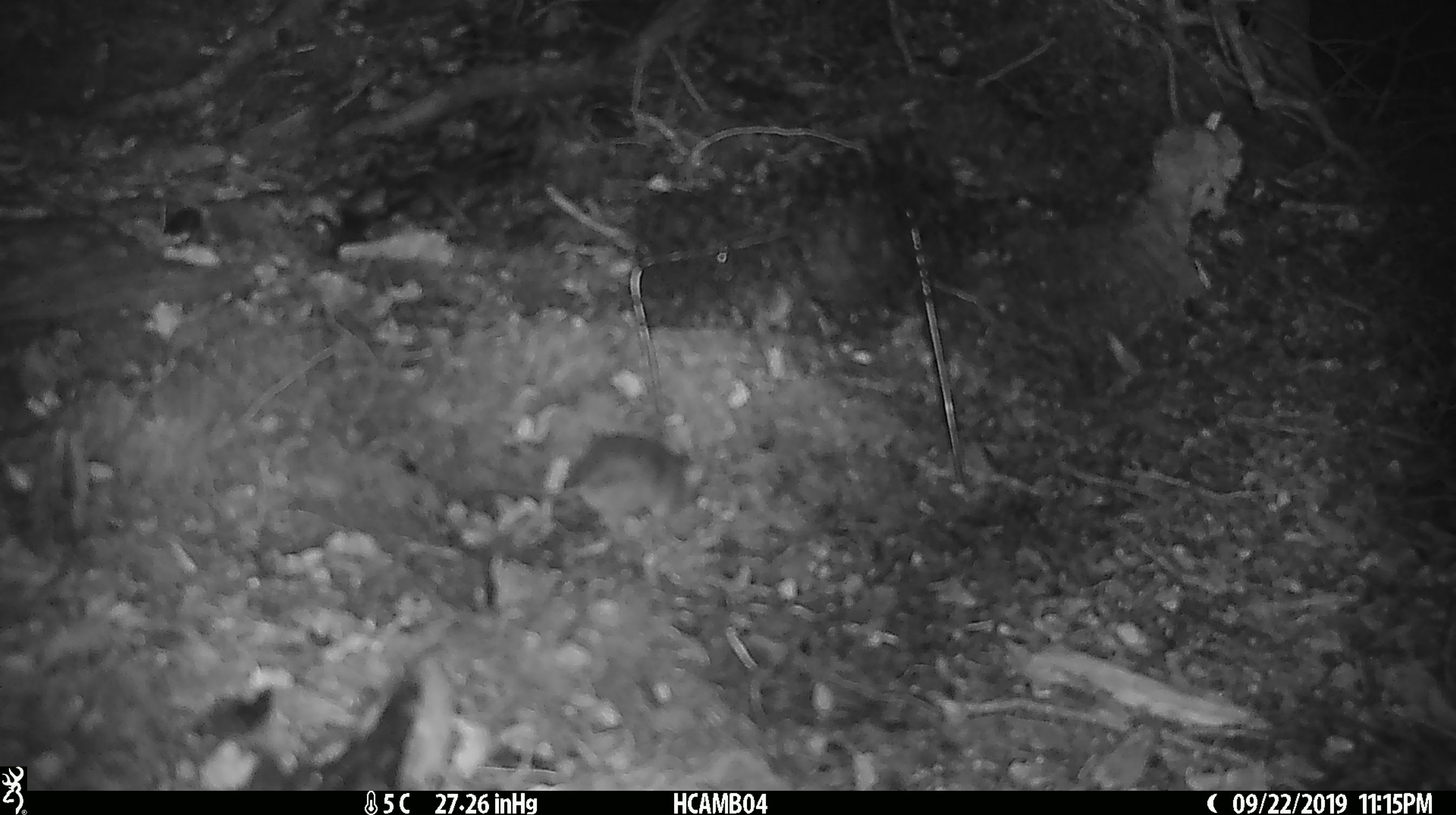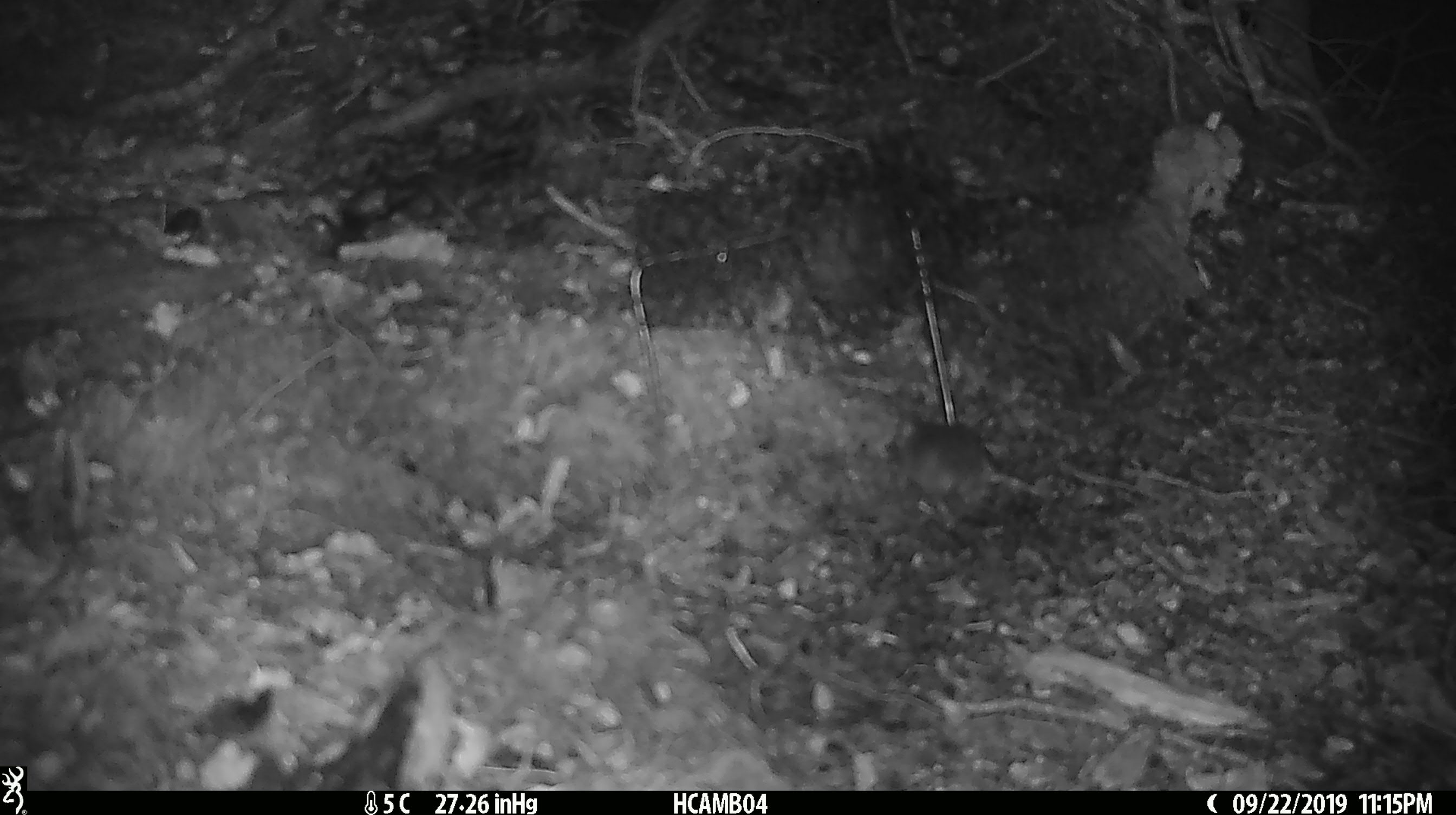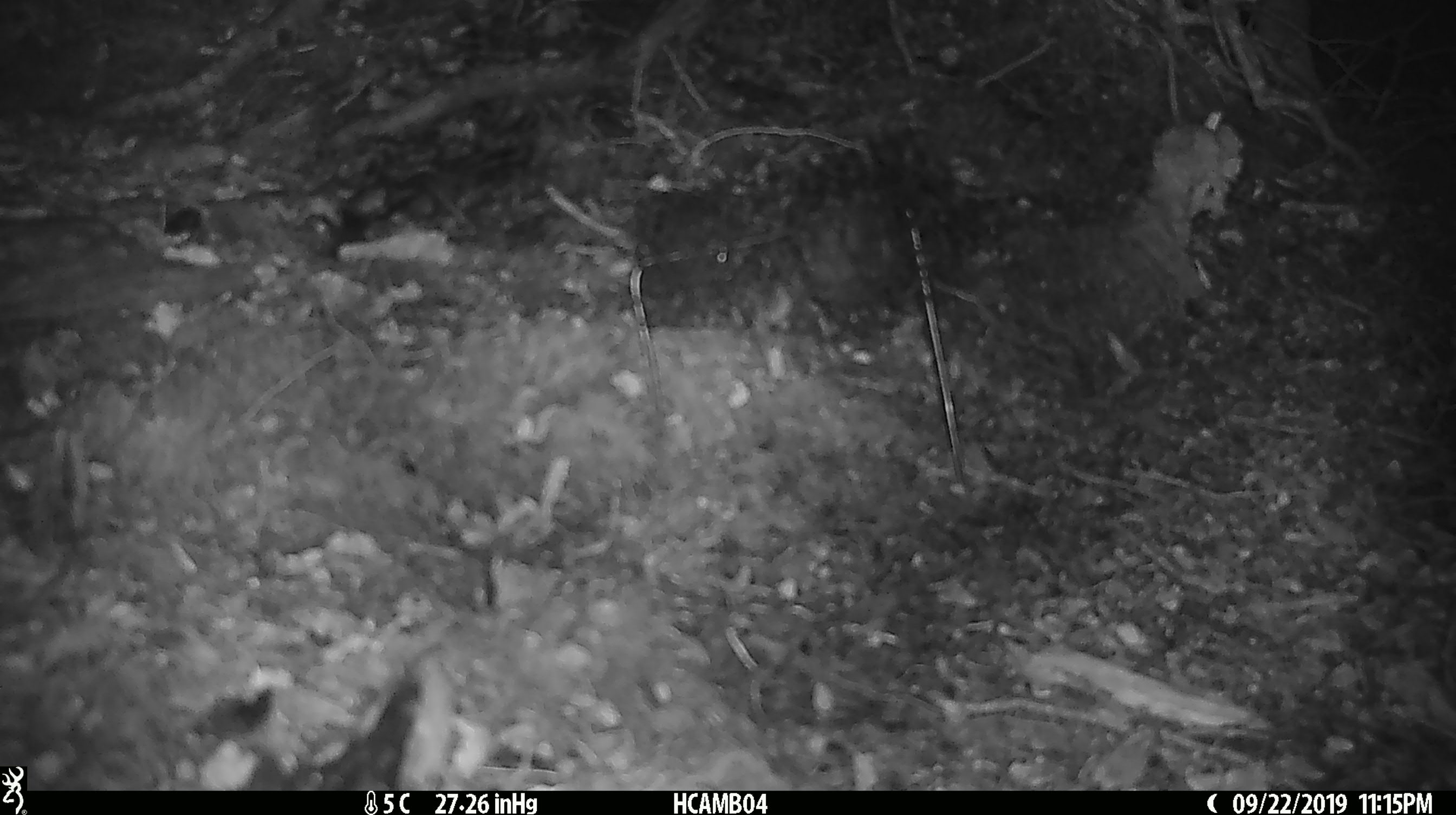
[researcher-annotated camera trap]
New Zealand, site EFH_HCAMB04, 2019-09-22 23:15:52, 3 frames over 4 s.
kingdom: Animalia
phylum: Chordata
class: Mammalia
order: Rodentia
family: Muridae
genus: Mus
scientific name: Mus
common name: mouse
Mouse (Mus).